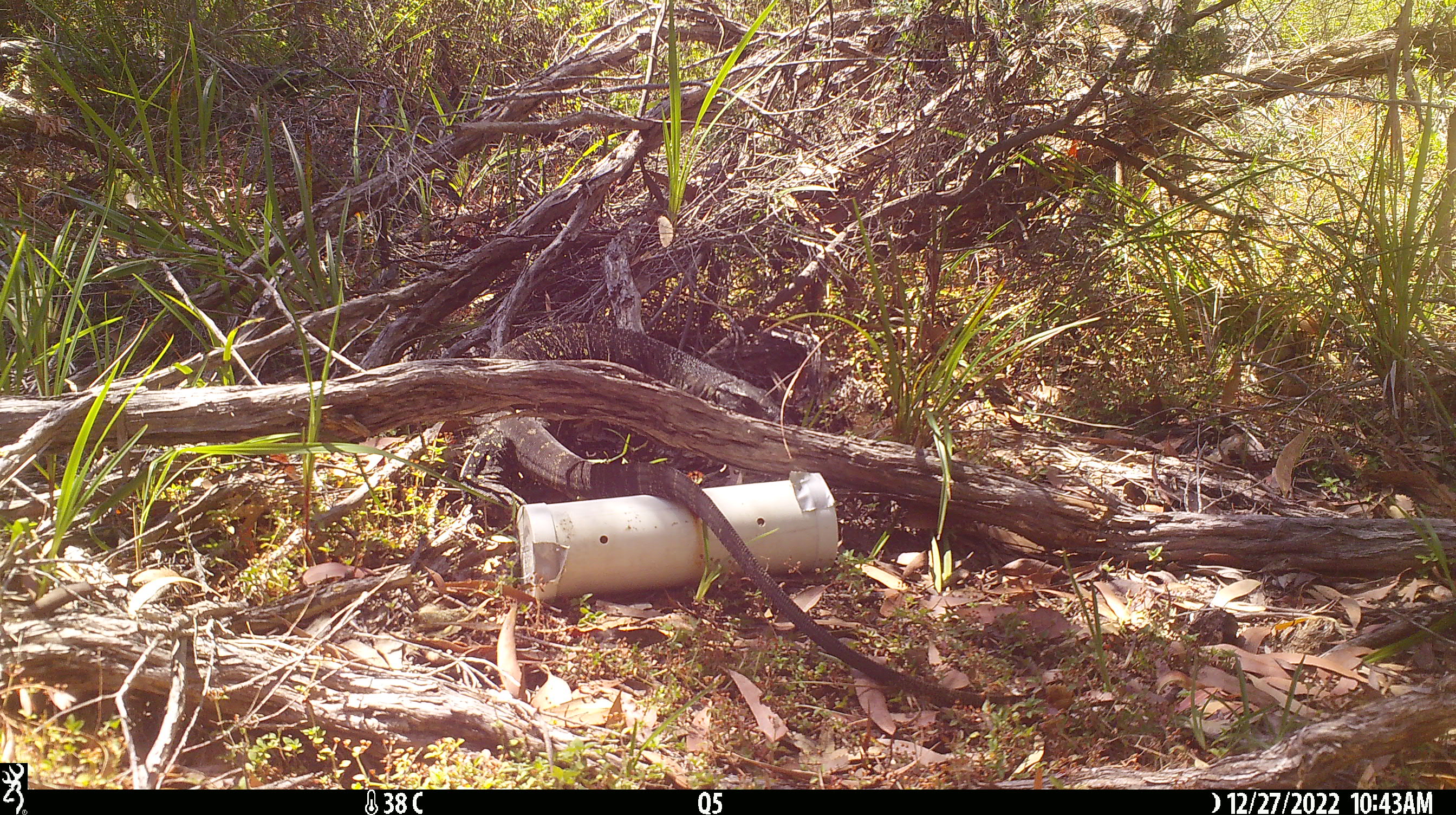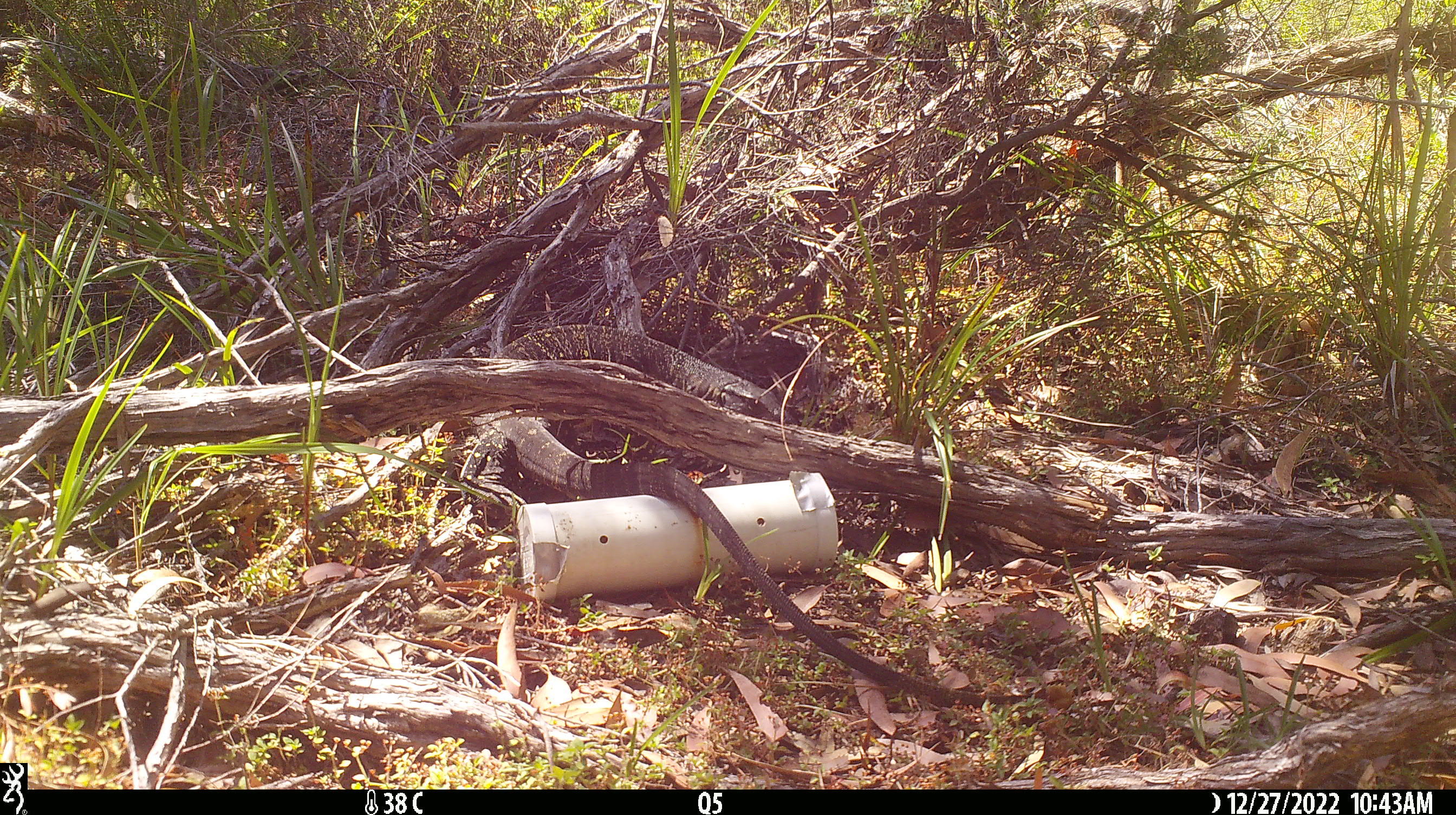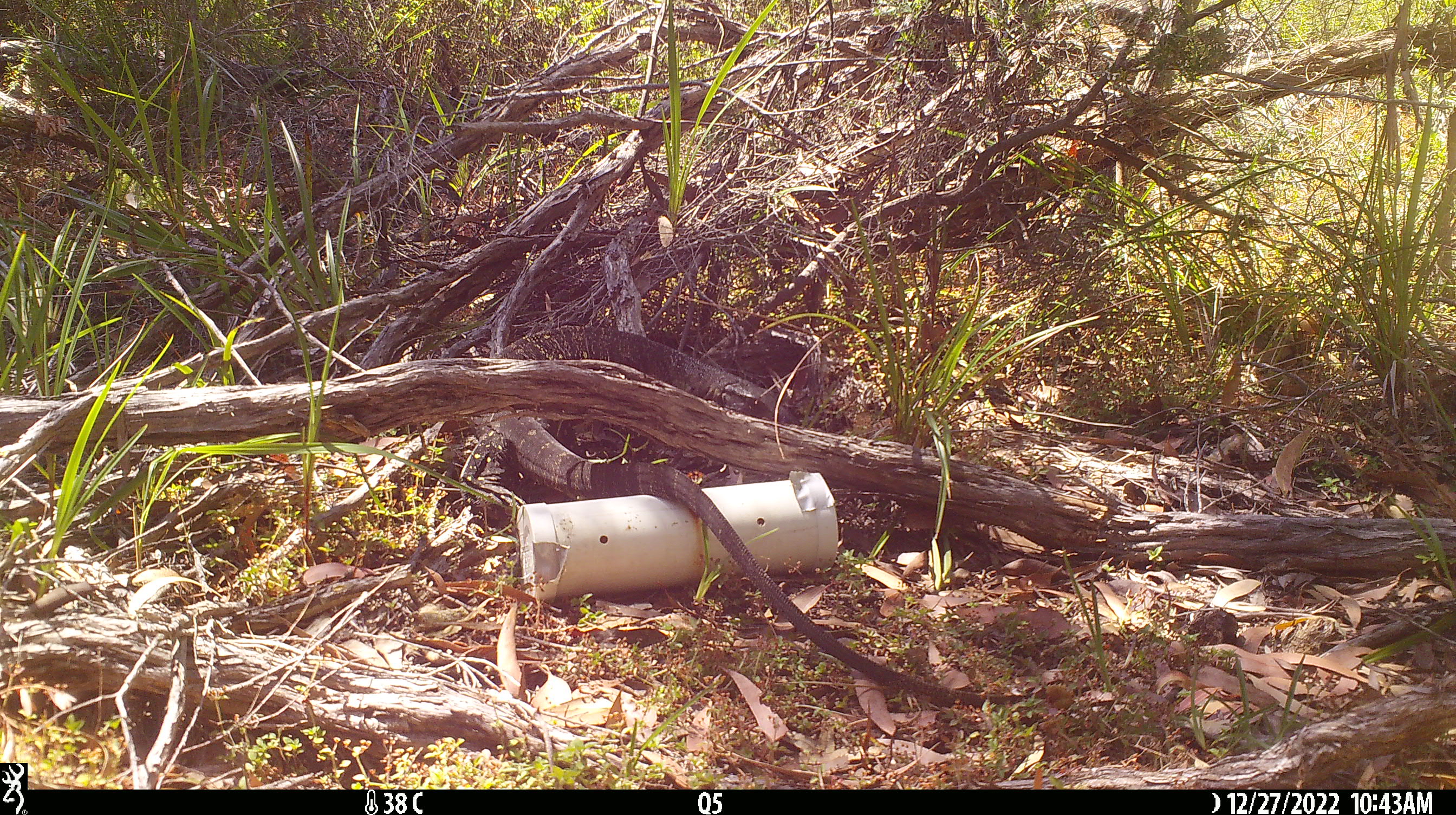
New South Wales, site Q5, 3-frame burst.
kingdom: Animalia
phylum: Chordata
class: Reptilia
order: Squamata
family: Varanidae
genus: Varanus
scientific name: Varanus varius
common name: lace monitor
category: goanna